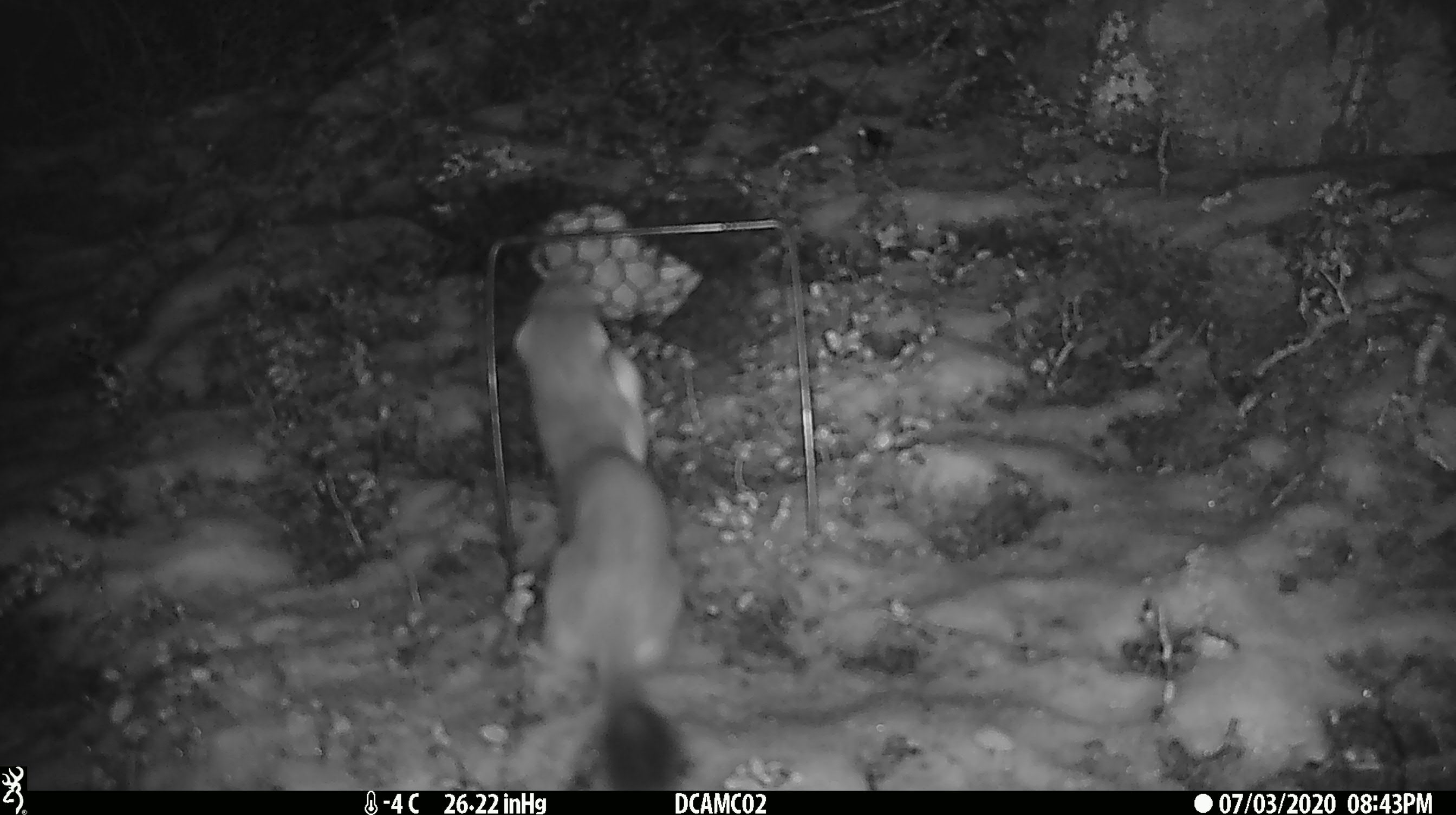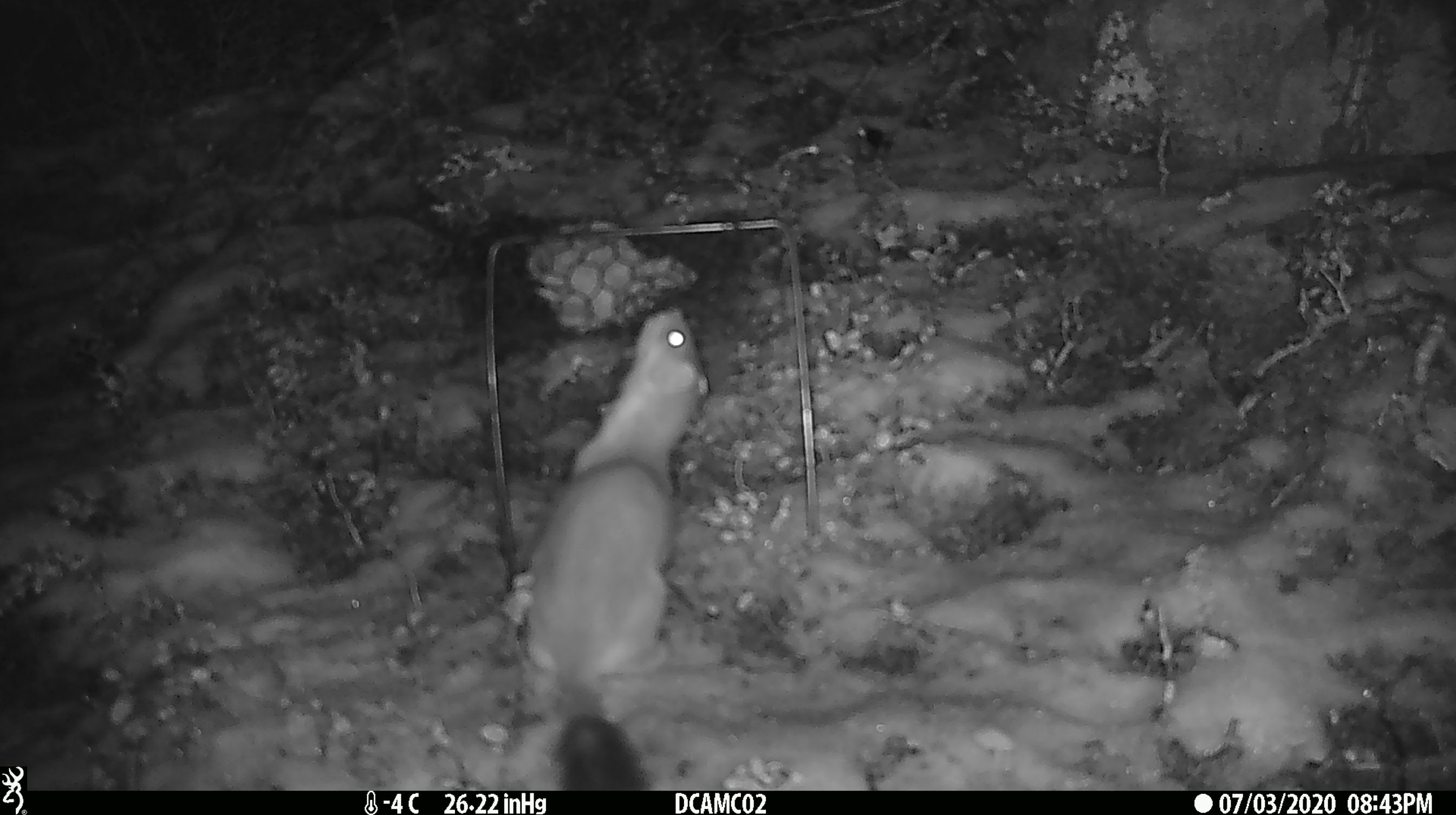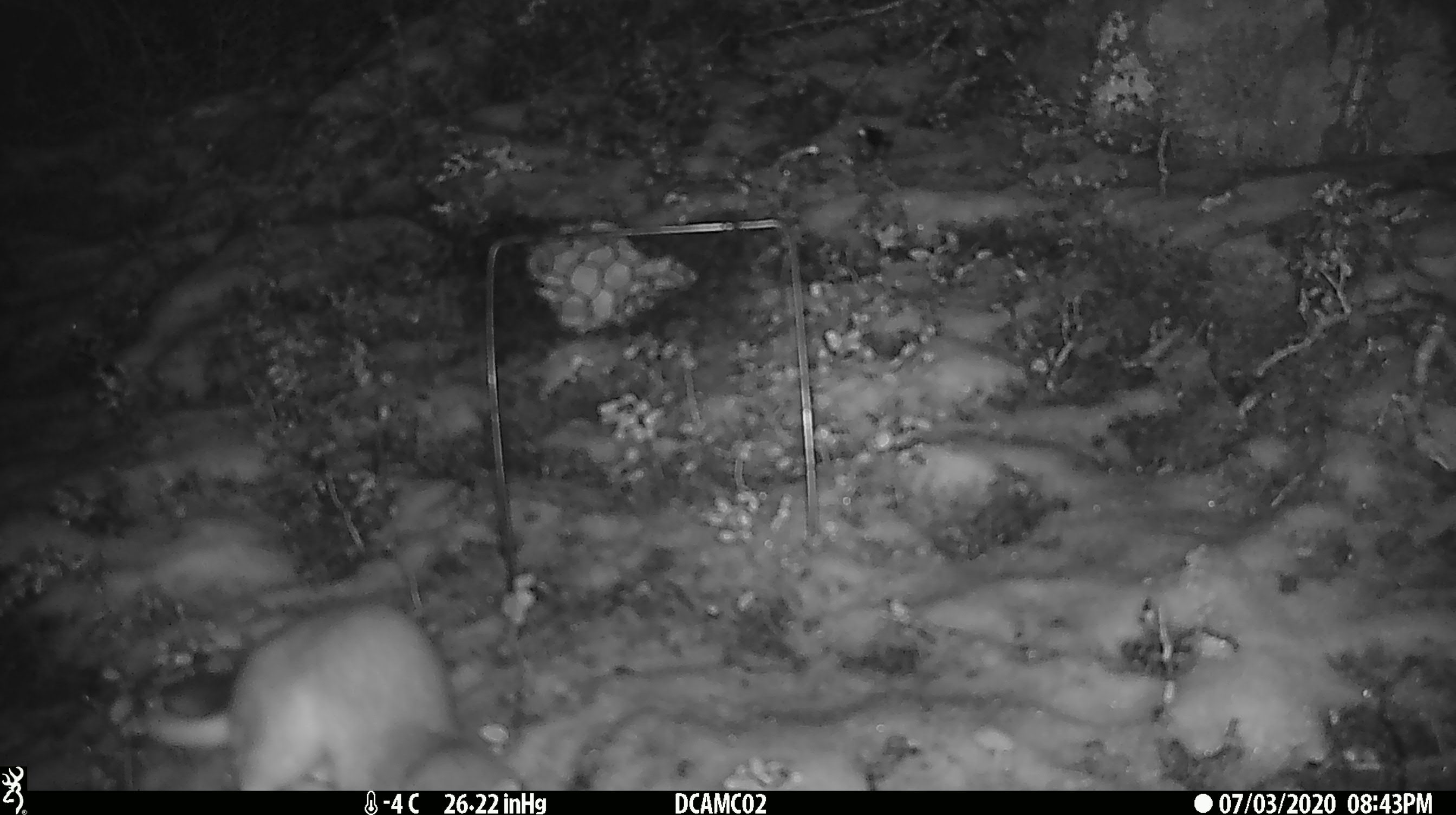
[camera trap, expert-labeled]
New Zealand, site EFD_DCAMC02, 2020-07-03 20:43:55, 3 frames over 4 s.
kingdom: Animalia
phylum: Chordata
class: Mammalia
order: Carnivora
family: Mustelidae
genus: Mustela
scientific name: Mustela erminea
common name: stoat